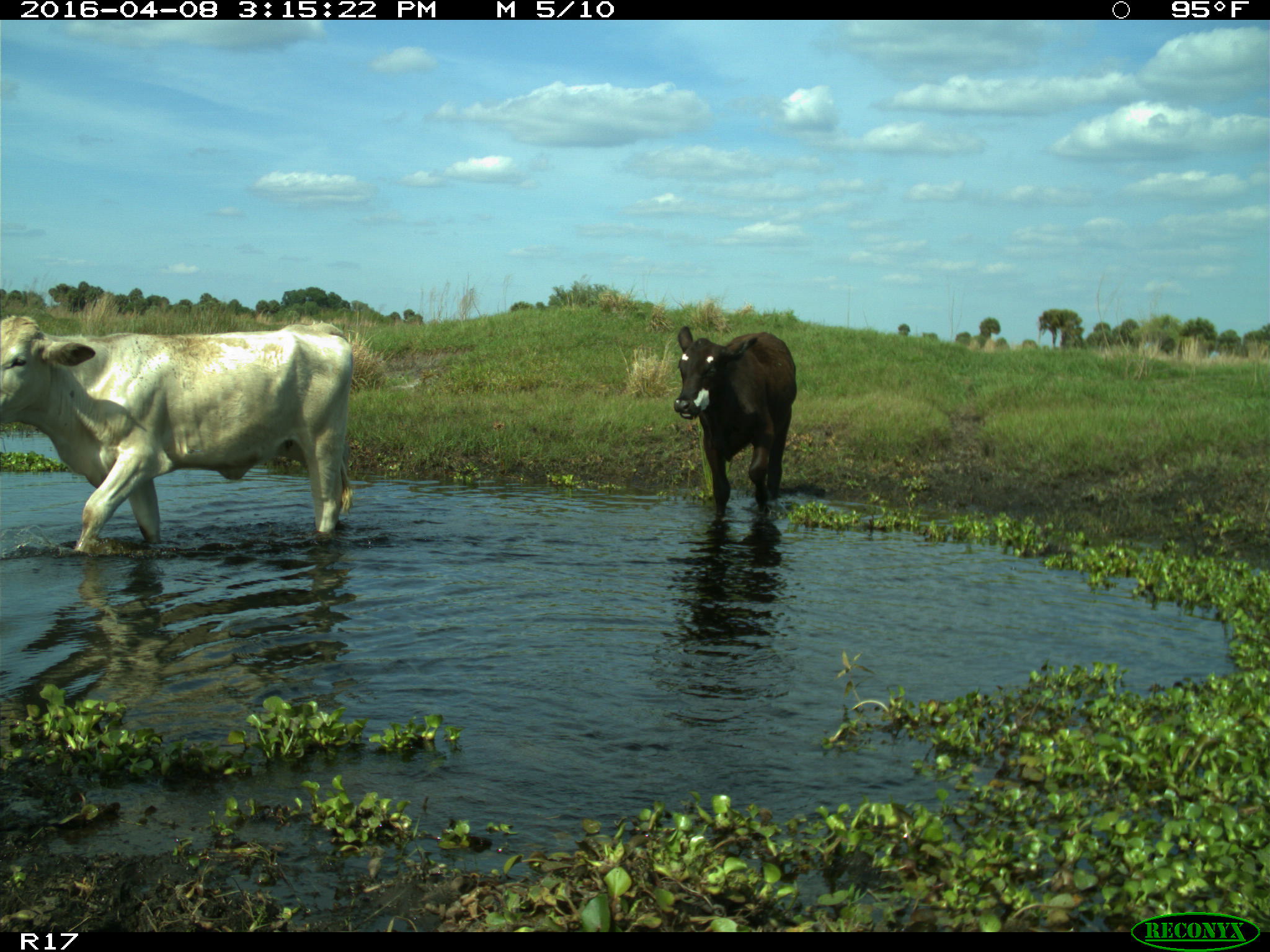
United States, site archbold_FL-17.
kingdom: Animalia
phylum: Chordata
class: Mammalia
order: Artiodactyla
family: Bovidae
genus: Bos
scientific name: Bos taurus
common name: domestic cow